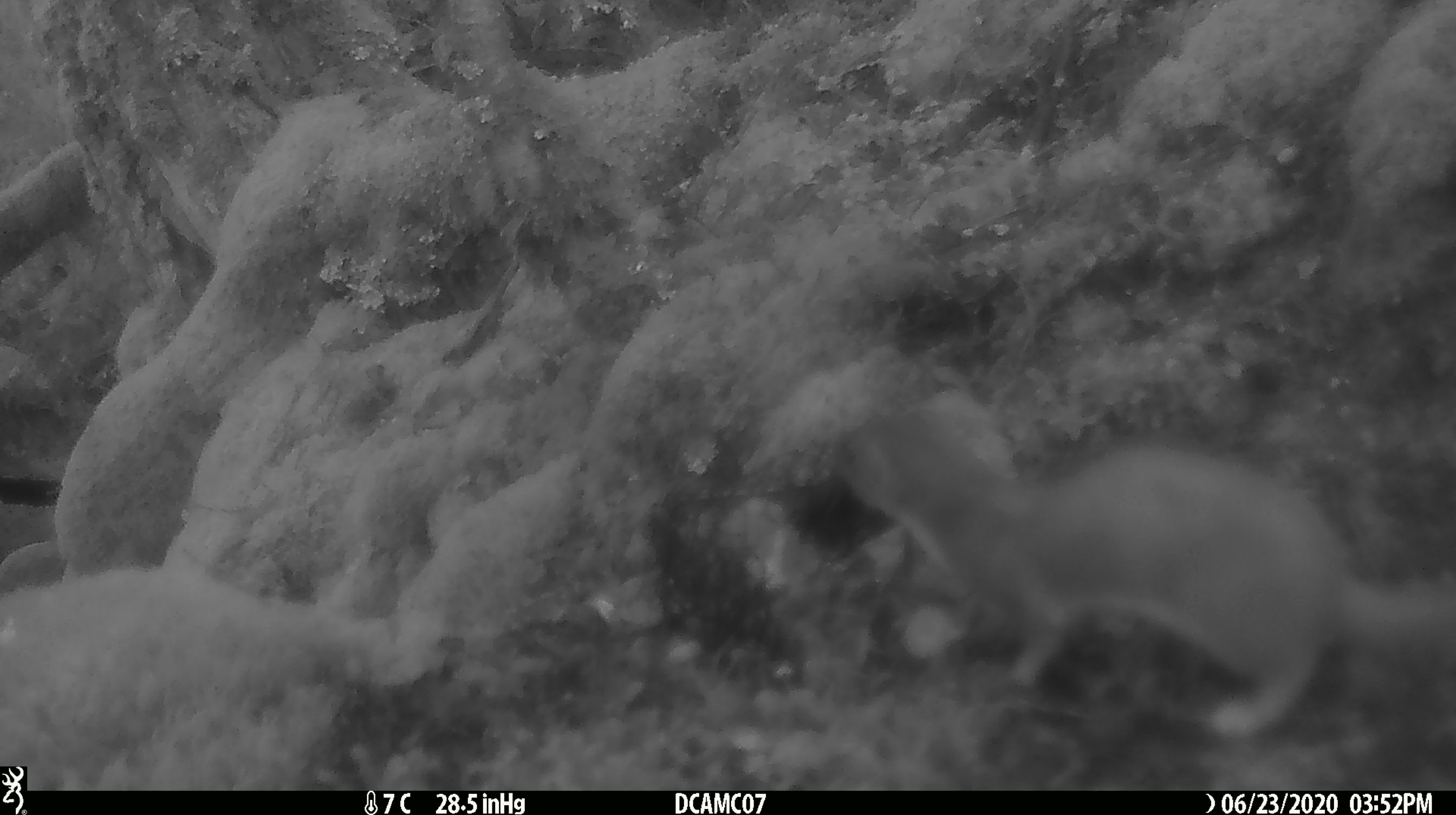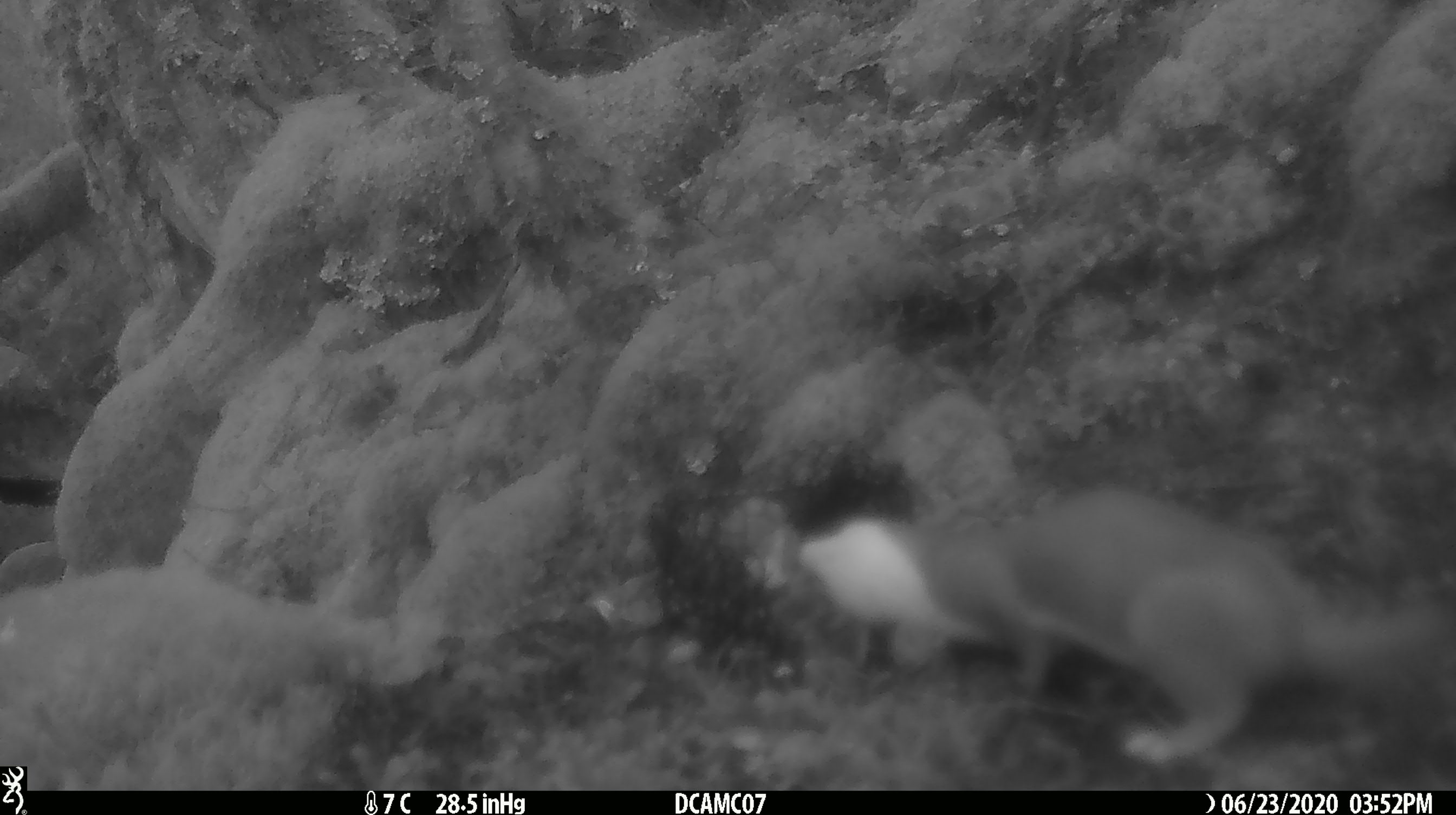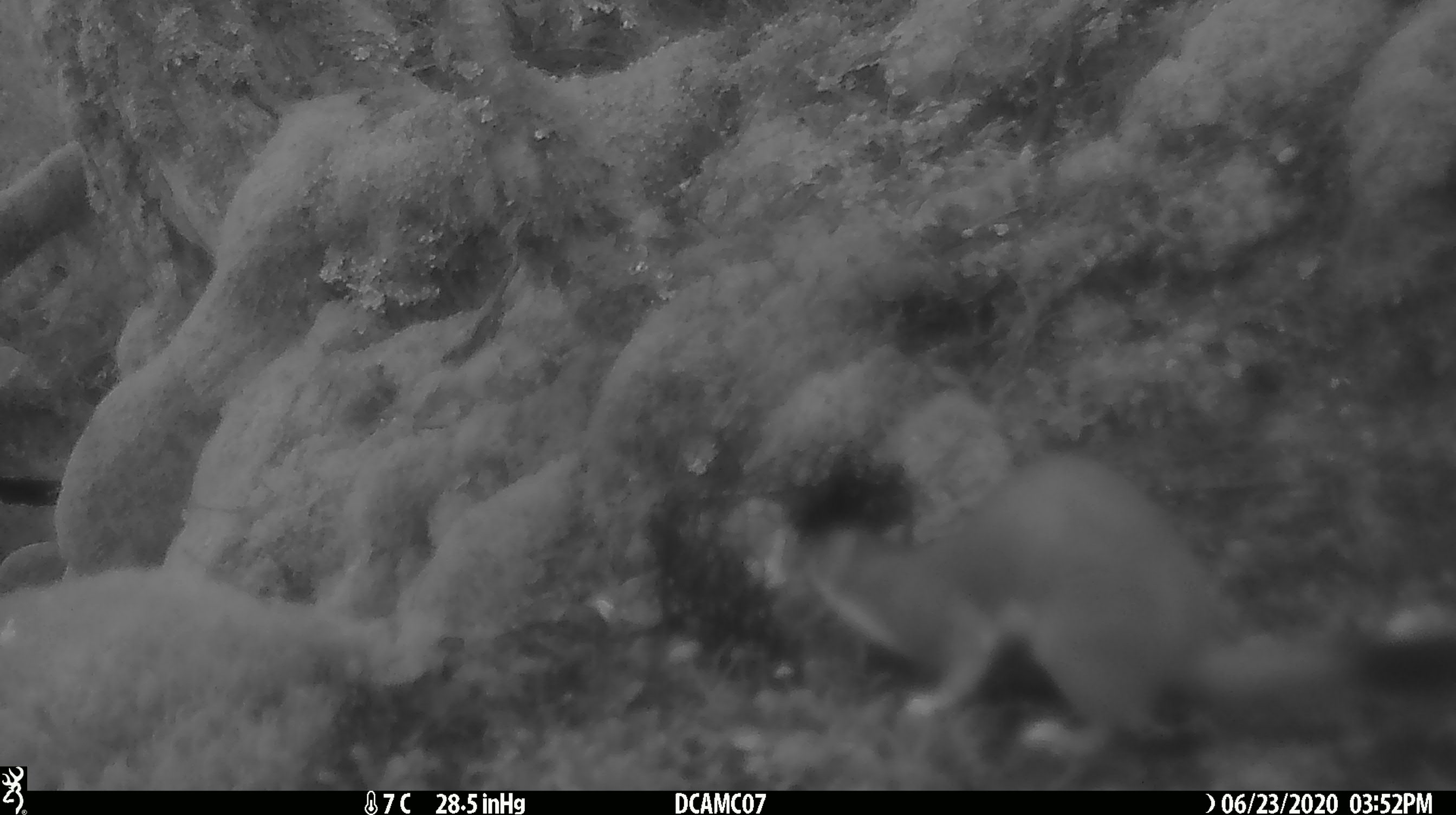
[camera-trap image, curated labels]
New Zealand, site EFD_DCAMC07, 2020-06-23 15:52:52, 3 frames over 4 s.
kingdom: Animalia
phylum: Chordata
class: Mammalia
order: Carnivora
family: Mustelidae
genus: Mustela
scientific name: Mustela erminea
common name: stoat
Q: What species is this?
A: Stoat (Mustela erminea).